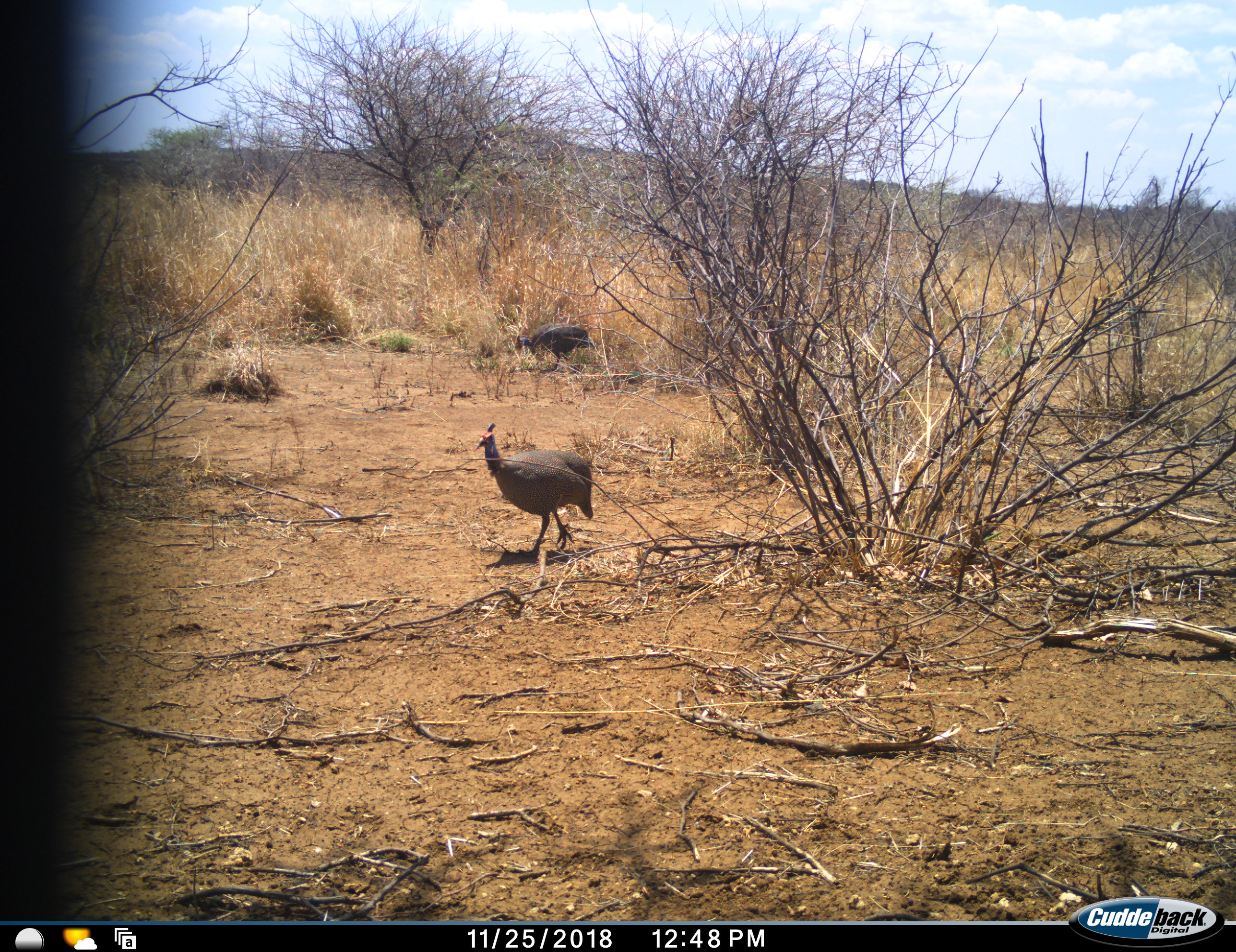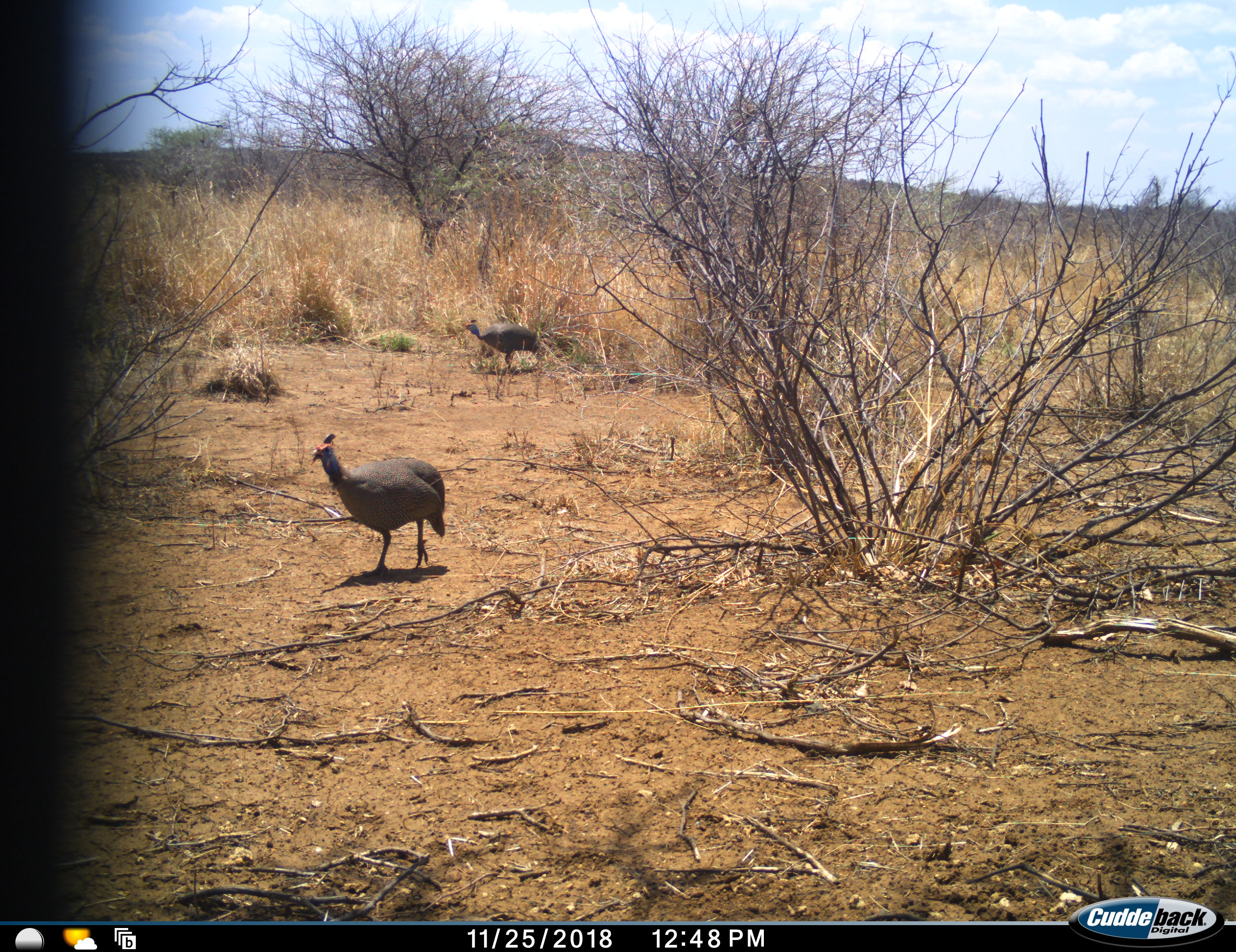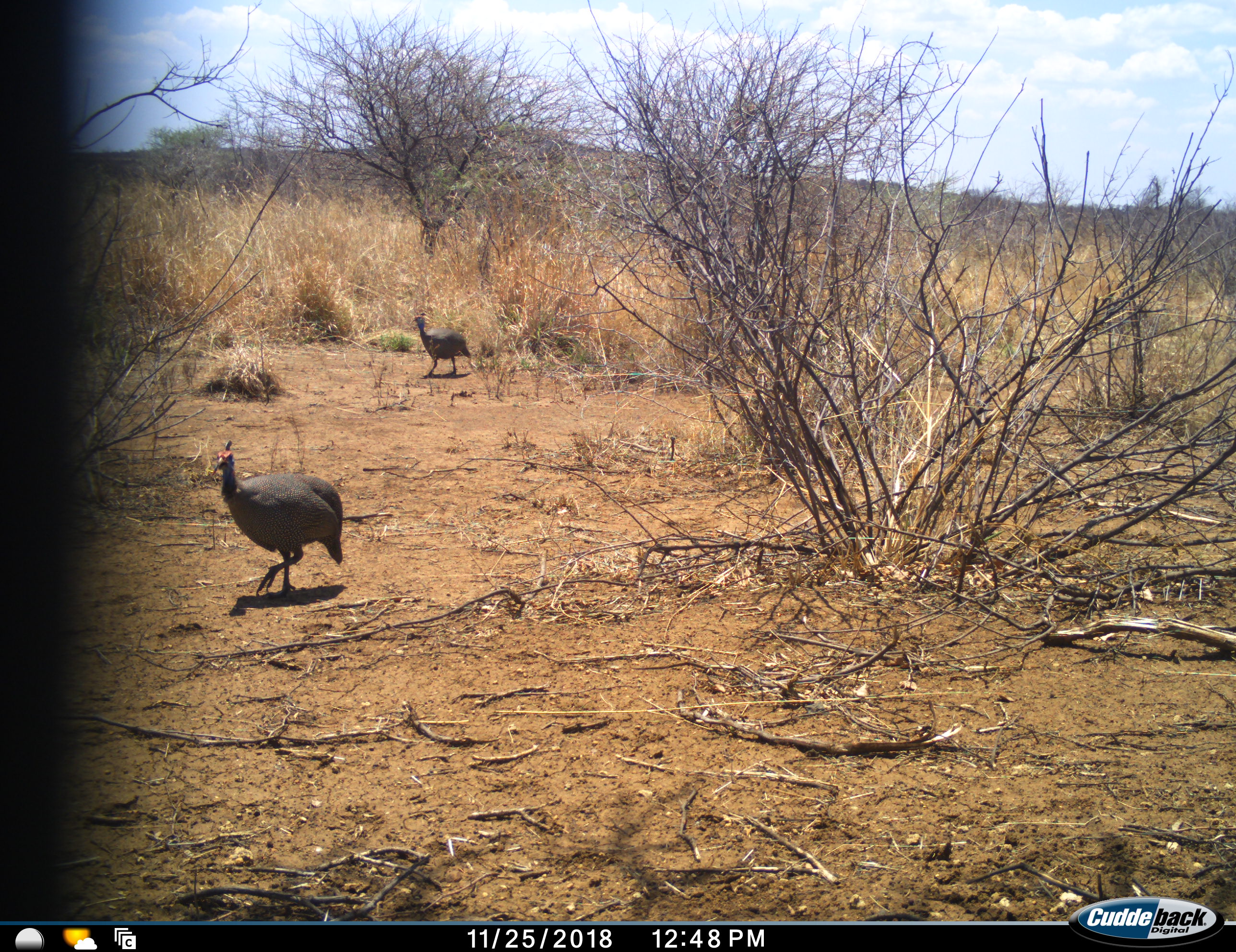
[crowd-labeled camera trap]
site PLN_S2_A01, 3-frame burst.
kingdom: Animalia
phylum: Chordata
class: Aves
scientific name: Aves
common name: bird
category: birdother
Birdother (bird) (Aves), count 2. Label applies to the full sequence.